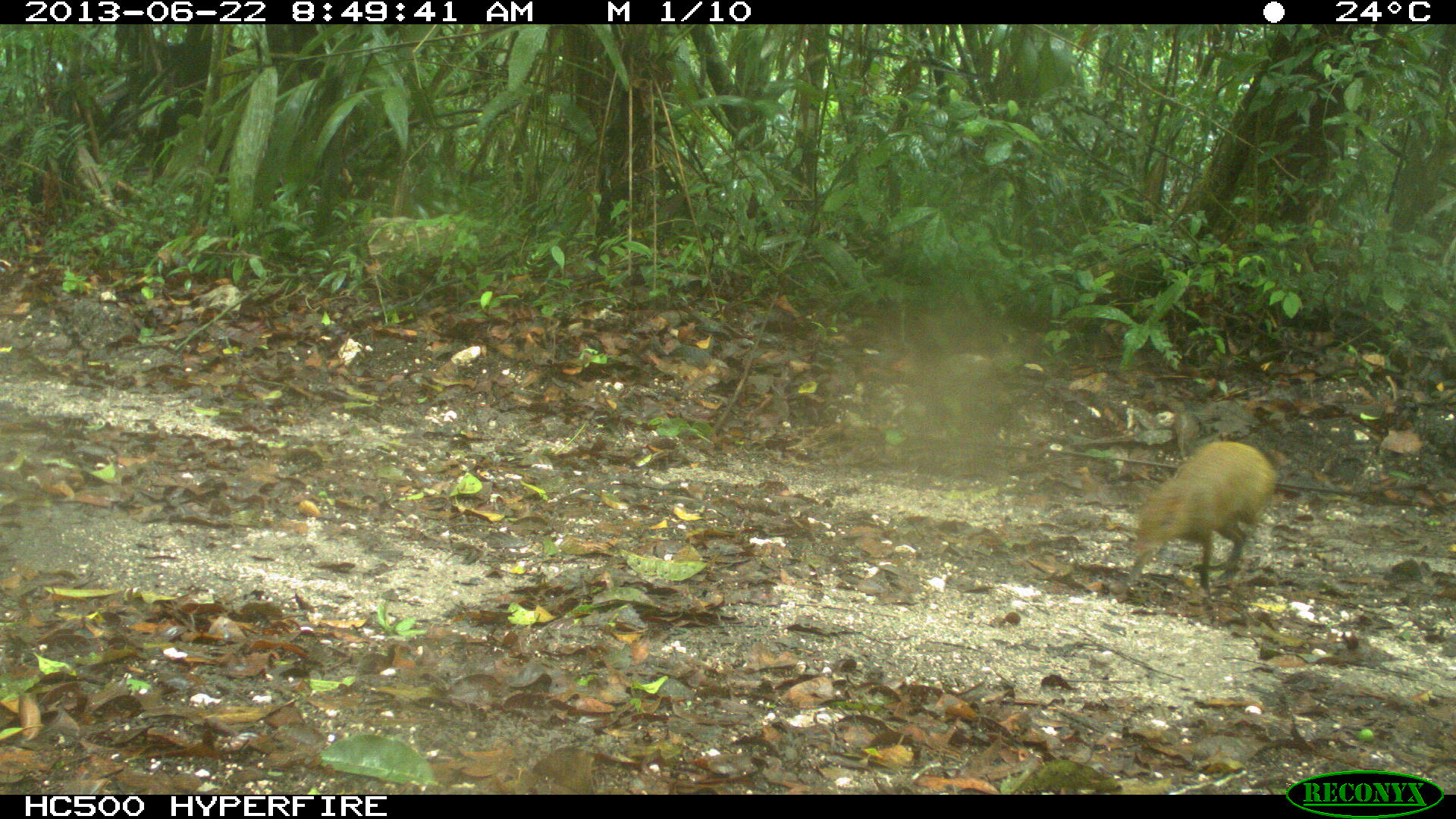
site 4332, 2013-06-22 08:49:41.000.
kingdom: Animalia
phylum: Chordata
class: Mammalia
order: Rodentia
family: Dasyproctidae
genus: Dasyprocta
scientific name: Dasyprocta punctata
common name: central american agouti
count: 1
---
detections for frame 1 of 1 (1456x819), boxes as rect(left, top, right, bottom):
dasyprocta punctata: rect(1131, 438, 1278, 590)